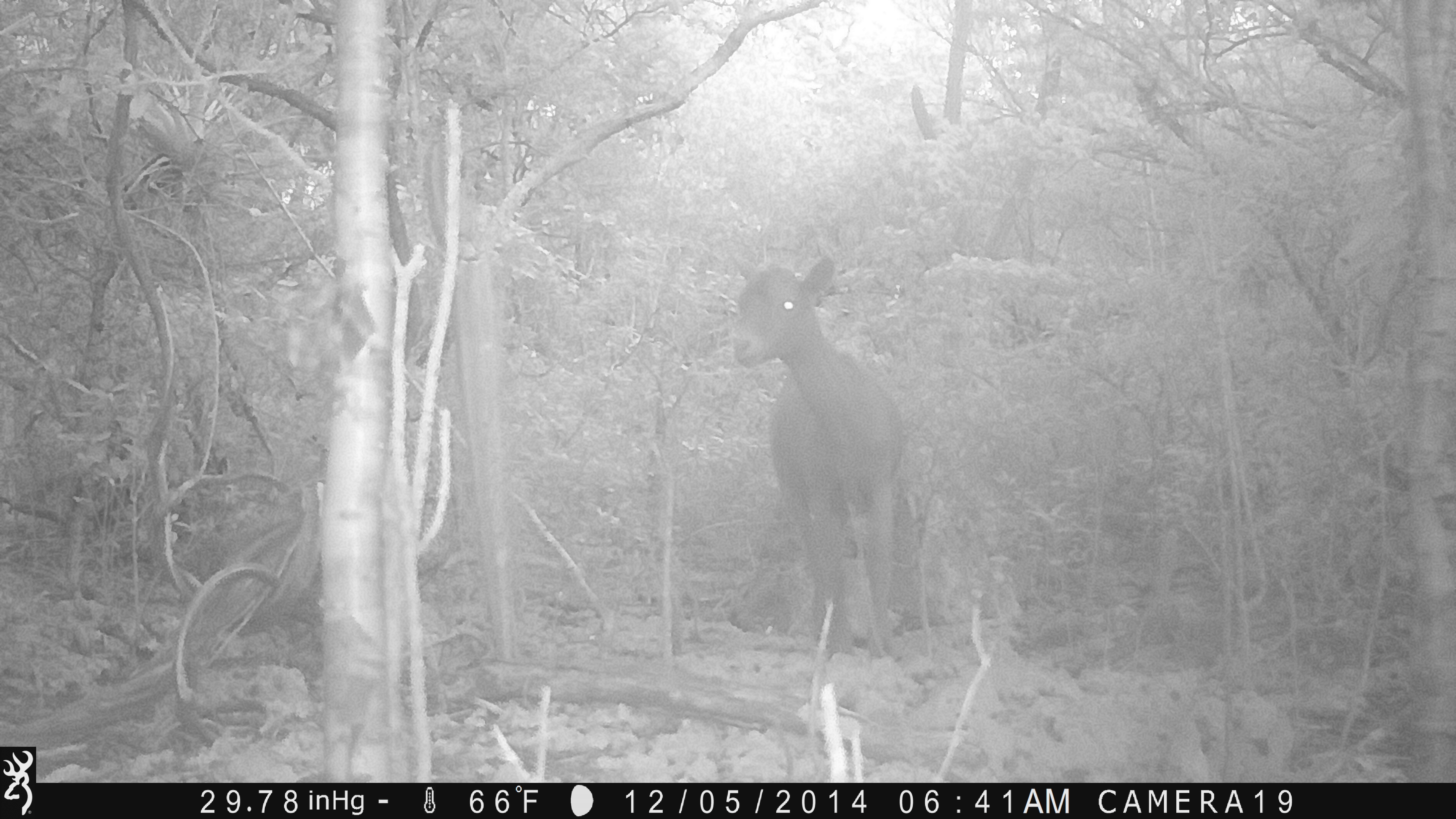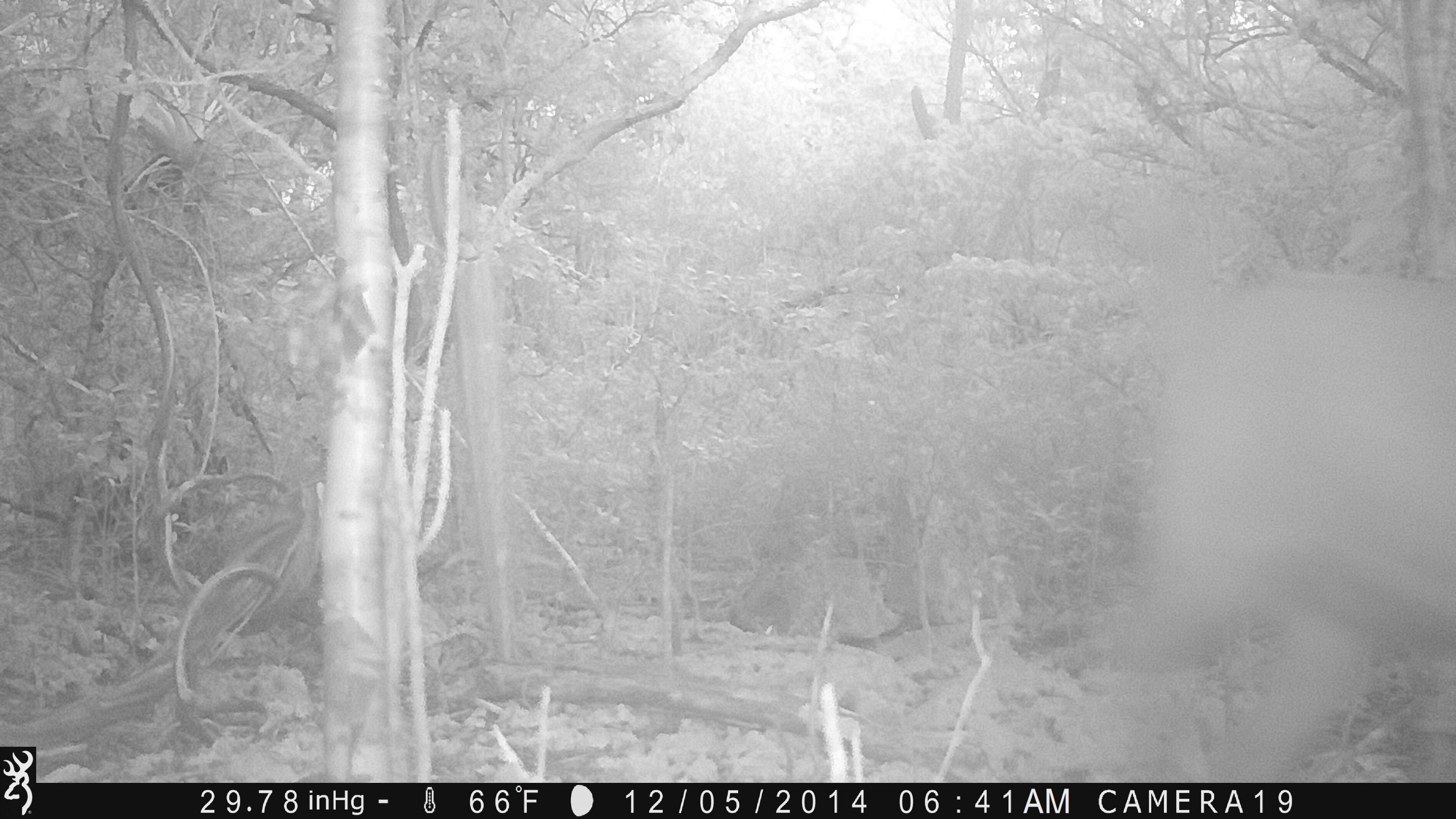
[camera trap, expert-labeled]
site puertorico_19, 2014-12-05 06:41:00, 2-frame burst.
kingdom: Animalia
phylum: Chordata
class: Mammalia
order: Artiodactyla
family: Bovidae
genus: Capra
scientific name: Capra hircus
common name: goat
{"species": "goat (Capra hircus)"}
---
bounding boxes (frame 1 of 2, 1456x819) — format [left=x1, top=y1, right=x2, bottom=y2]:
goat: [left=724, top=255, right=907, bottom=698]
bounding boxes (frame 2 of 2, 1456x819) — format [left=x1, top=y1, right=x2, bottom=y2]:
goat: [left=1079, top=185, right=1456, bottom=784]